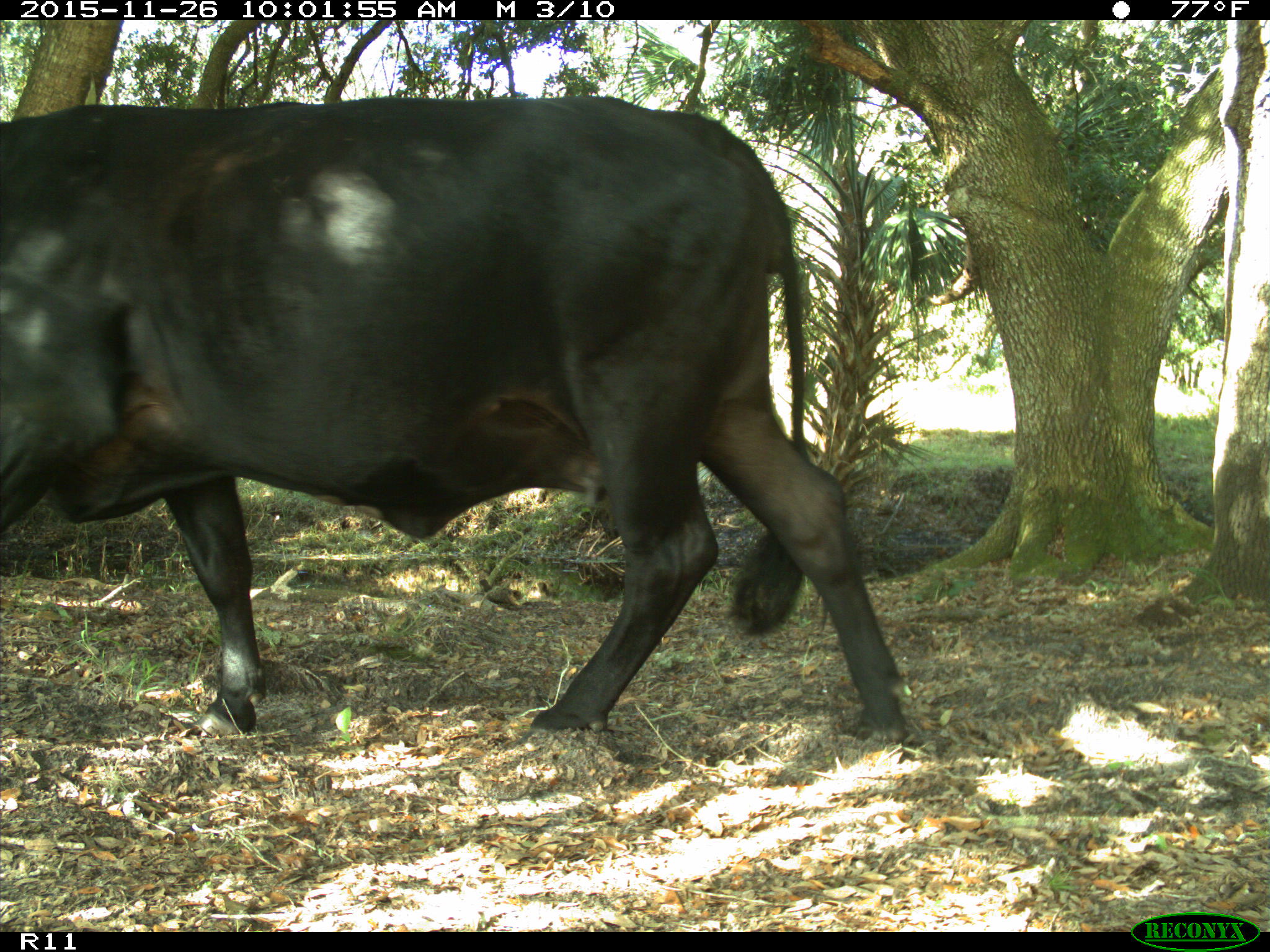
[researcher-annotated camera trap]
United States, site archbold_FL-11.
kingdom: Animalia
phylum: Chordata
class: Mammalia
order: Artiodactyla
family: Bovidae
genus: Bos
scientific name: Bos taurus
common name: domestic cow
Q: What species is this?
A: Bos taurus (domestic cow).